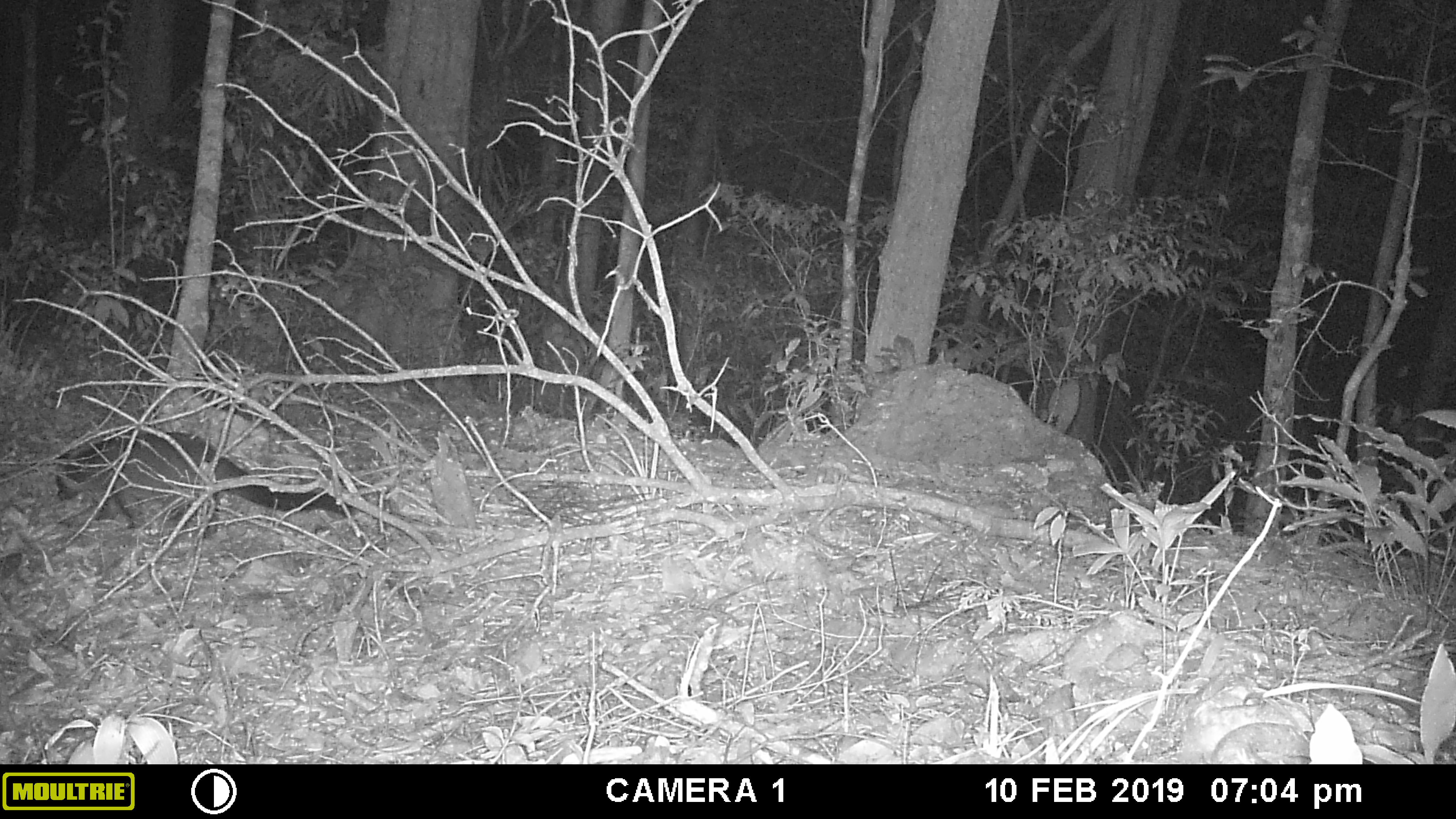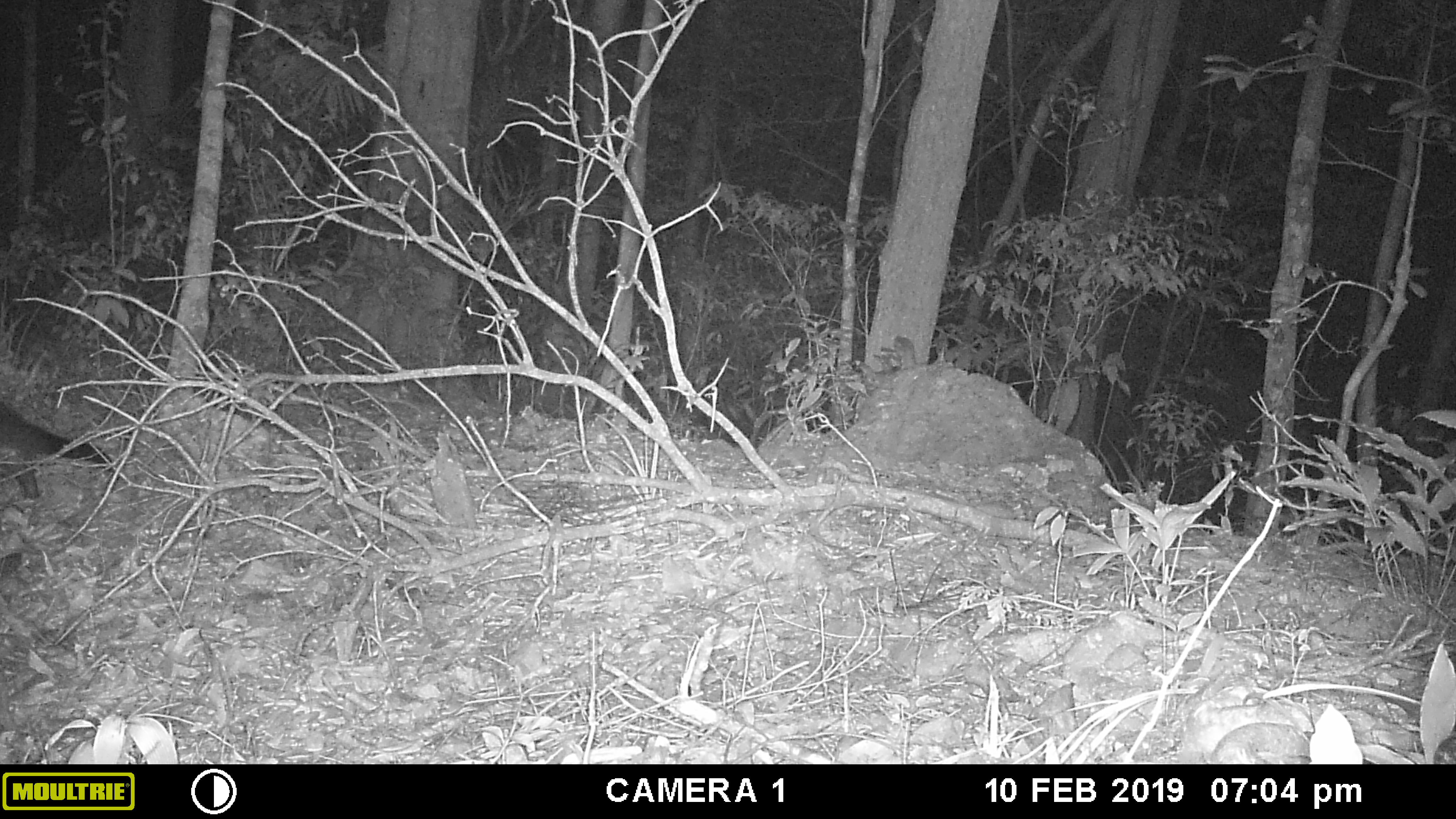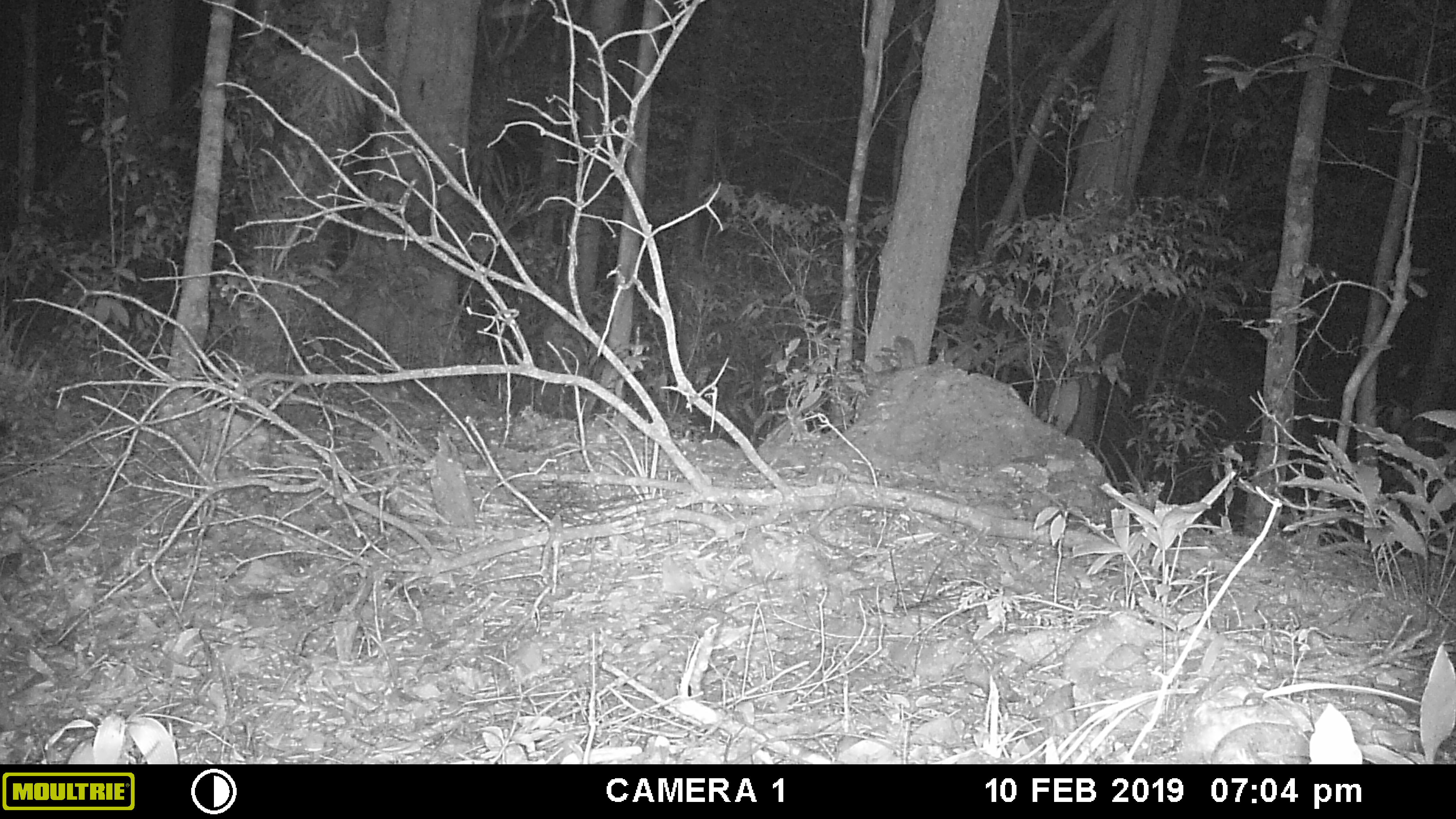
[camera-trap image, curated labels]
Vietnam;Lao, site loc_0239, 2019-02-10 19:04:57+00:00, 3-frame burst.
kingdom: Animalia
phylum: Chordata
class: Mammalia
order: Carnivora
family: Viverridae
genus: Paguma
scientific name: Paguma larvata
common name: masked palm civet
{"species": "masked palm civet (Paguma larvata)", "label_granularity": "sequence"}